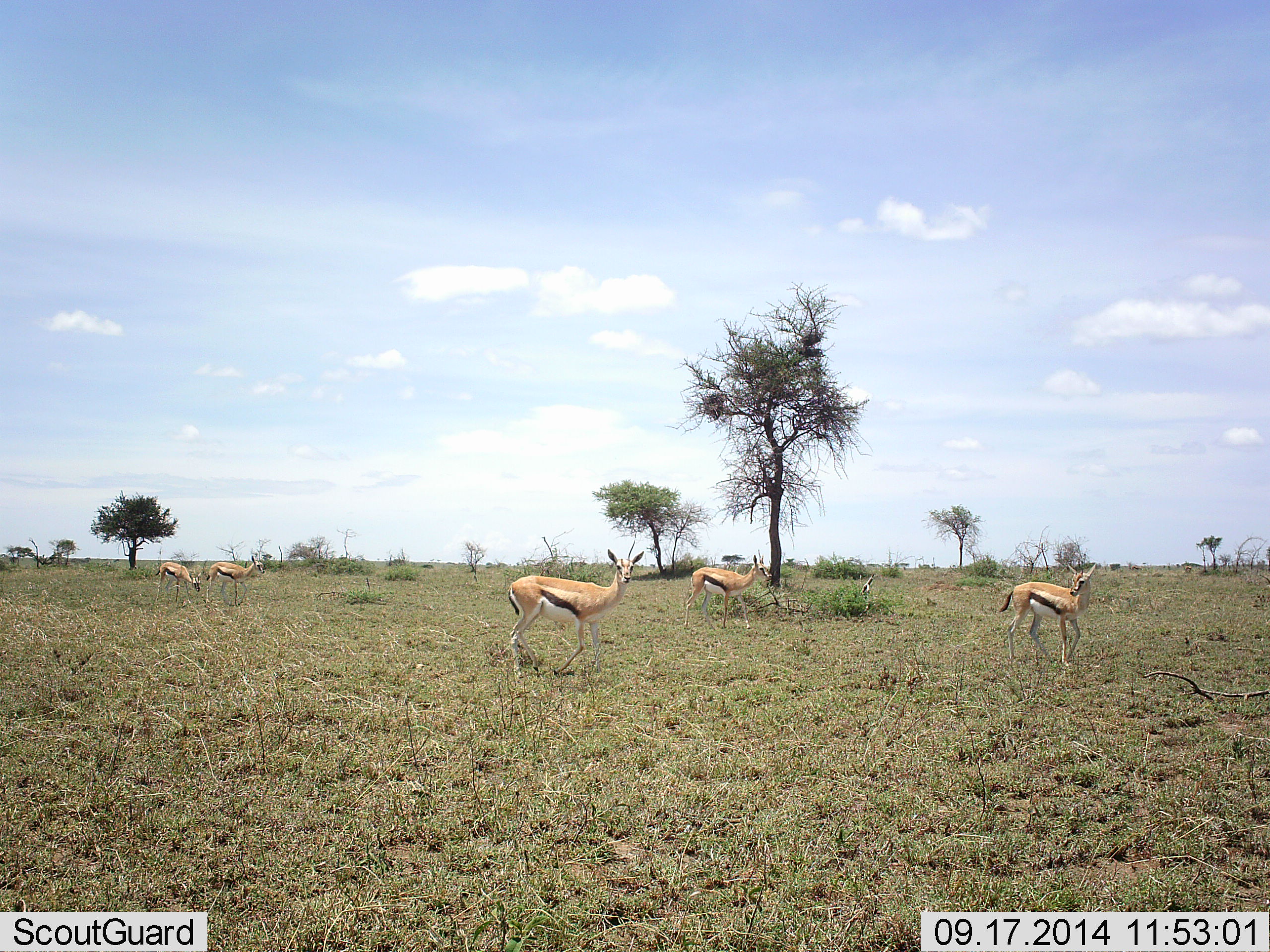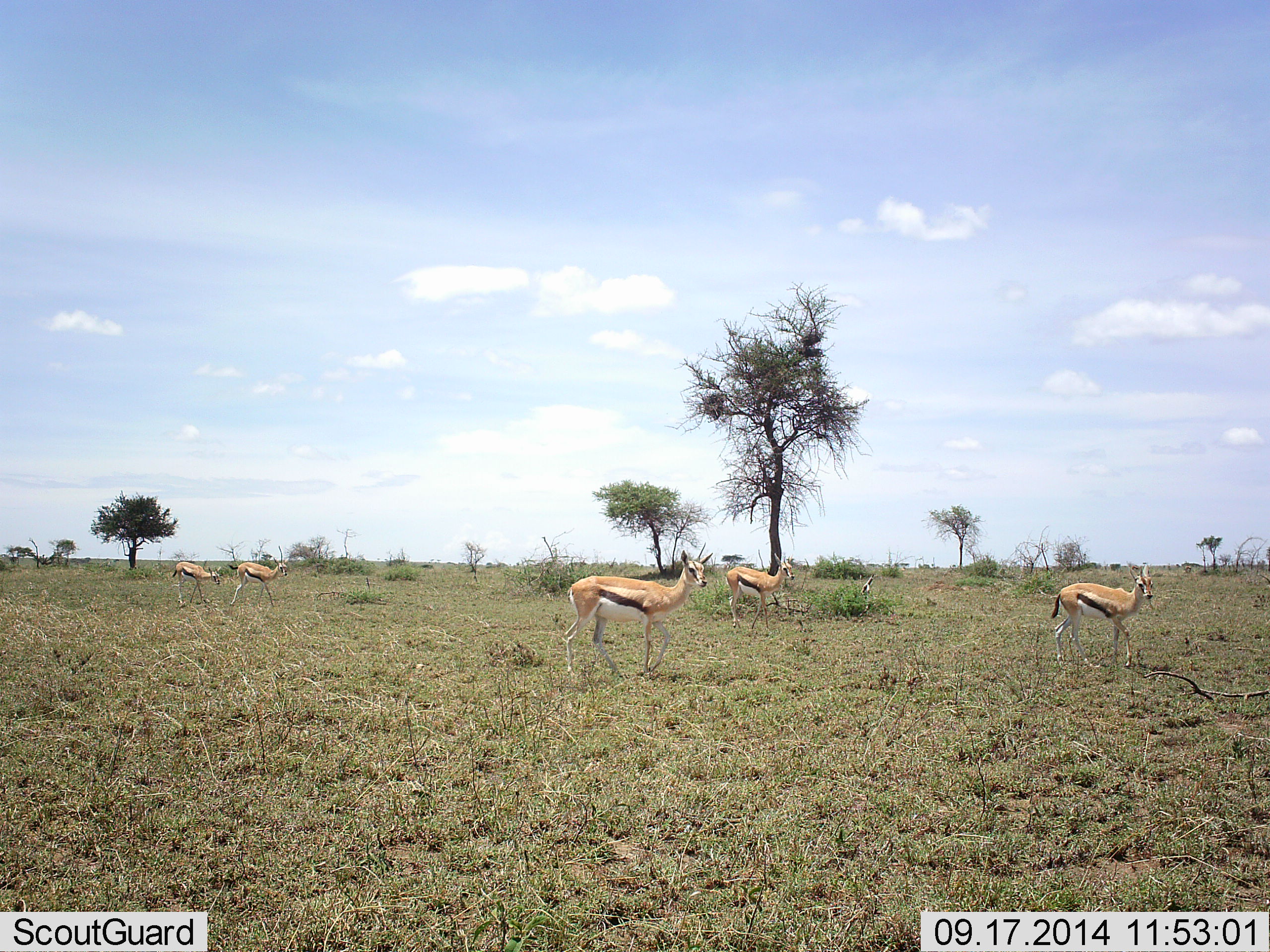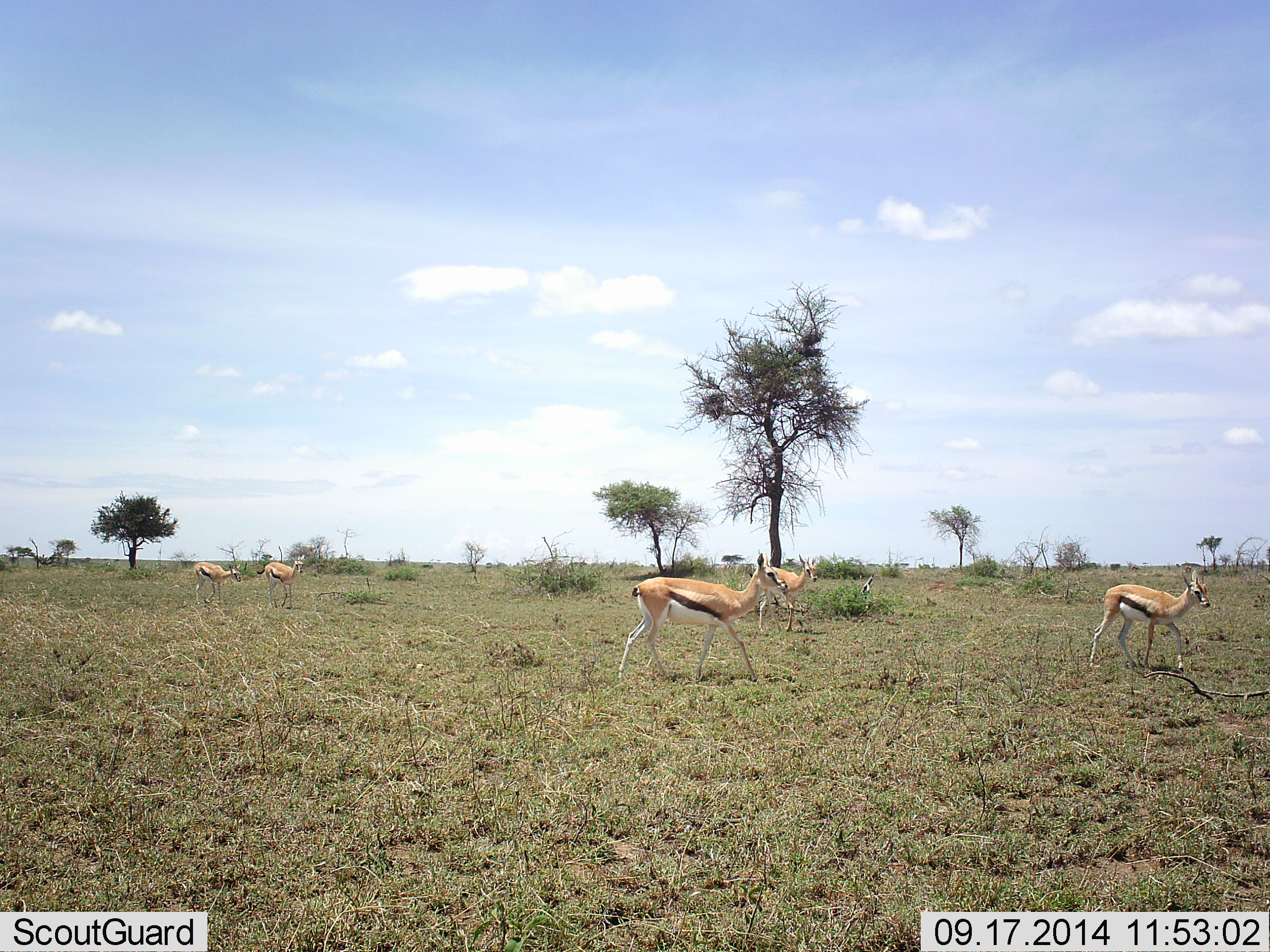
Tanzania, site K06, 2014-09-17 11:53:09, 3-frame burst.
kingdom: Animalia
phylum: Chordata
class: Mammalia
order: Artiodactyla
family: Bovidae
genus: Eudorcas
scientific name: Eudorcas thomsonii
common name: thomson's gazelle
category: gazellethomsons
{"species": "gazellethomsons (thomson's gazelle) (Eudorcas thomsonii)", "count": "5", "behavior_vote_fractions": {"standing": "50%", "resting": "0%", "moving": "70%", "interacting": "0%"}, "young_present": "0%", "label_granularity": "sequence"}